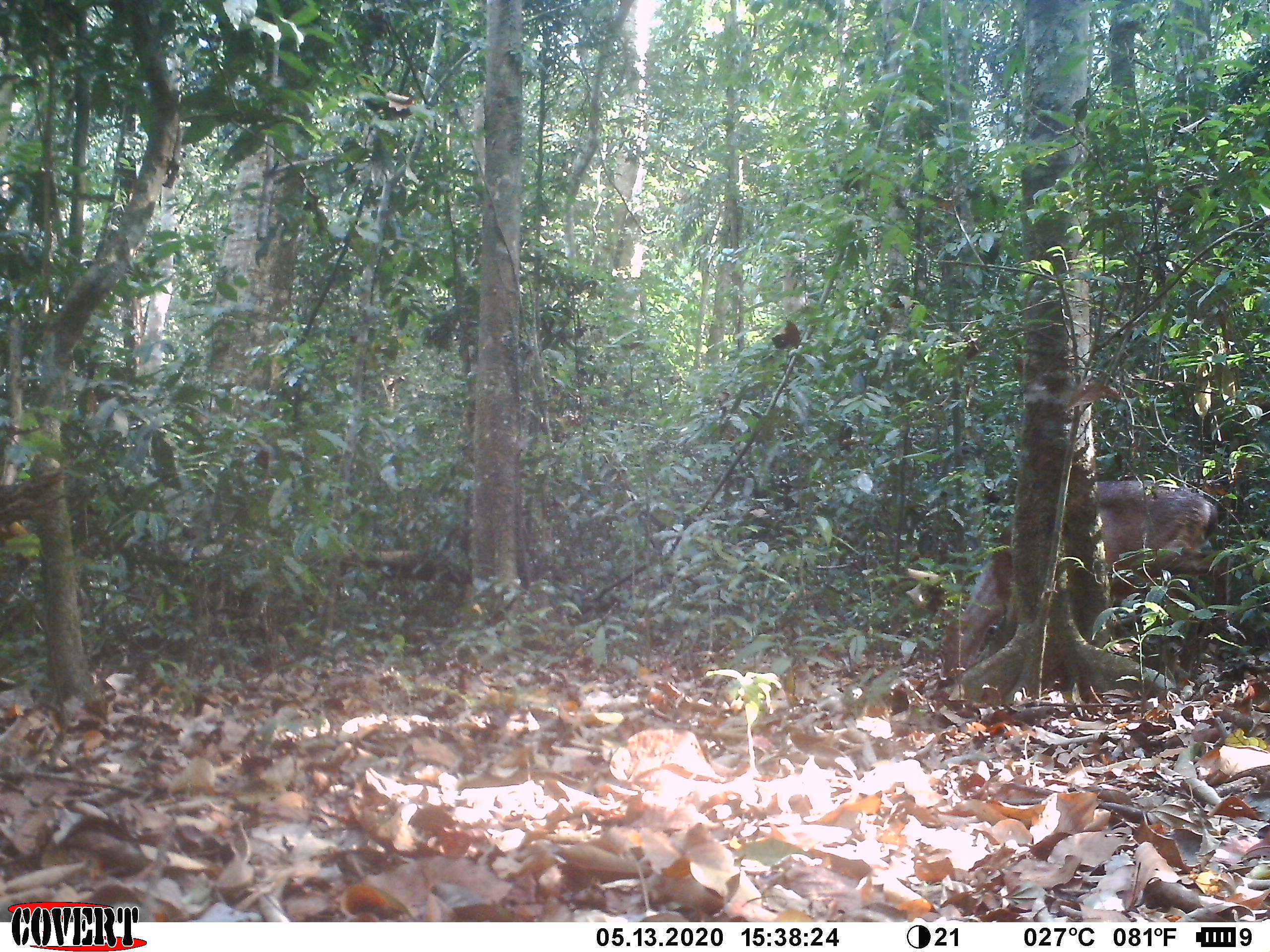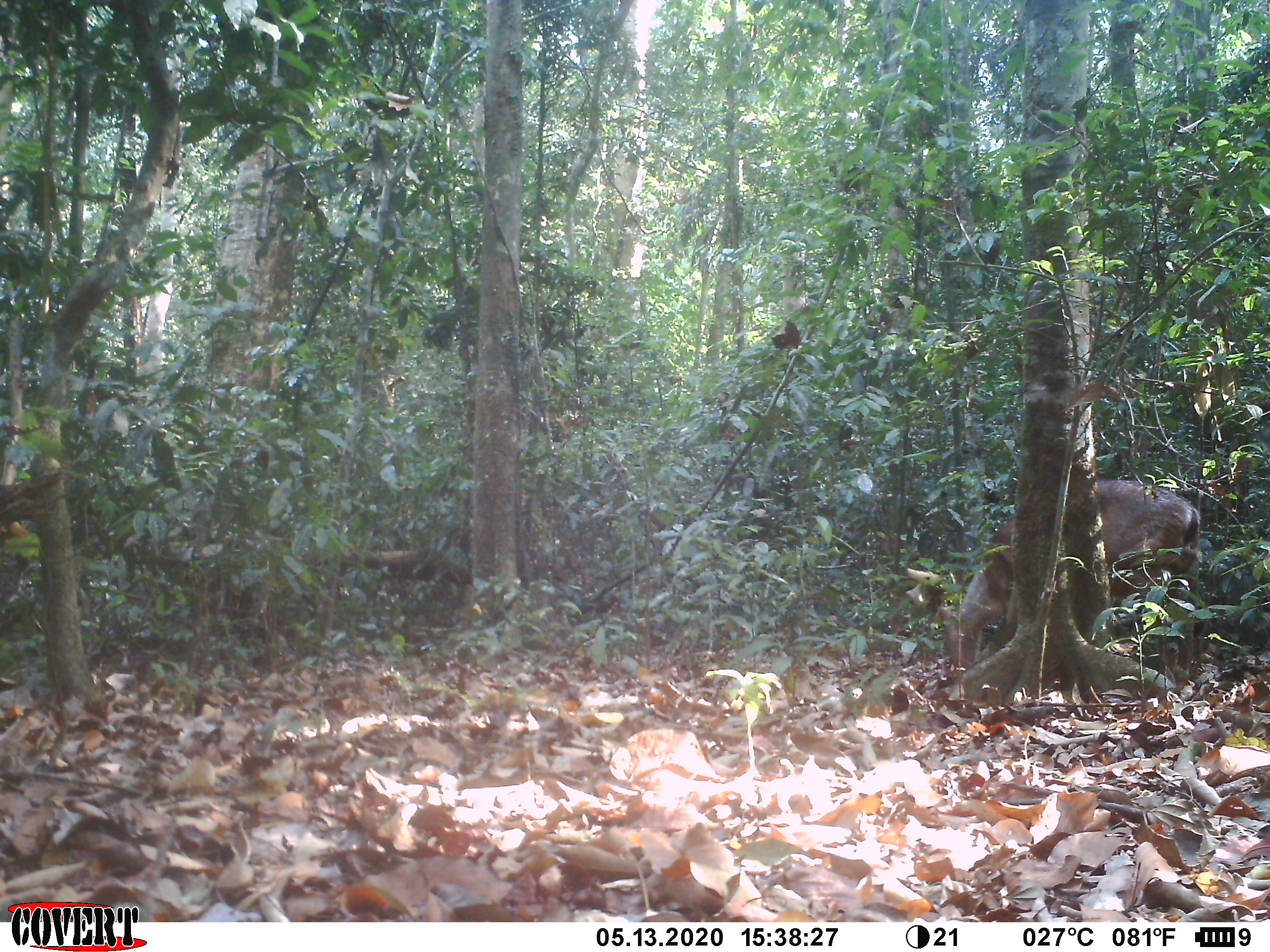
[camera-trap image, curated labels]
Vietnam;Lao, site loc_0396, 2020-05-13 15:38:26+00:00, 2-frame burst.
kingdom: Animalia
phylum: Chordata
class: Mammalia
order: Artiodactyla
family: Cervidae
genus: Muntiacus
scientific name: Muntiacus vuquangensis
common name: large-antlered muntjac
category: large antlered muntjac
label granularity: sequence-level